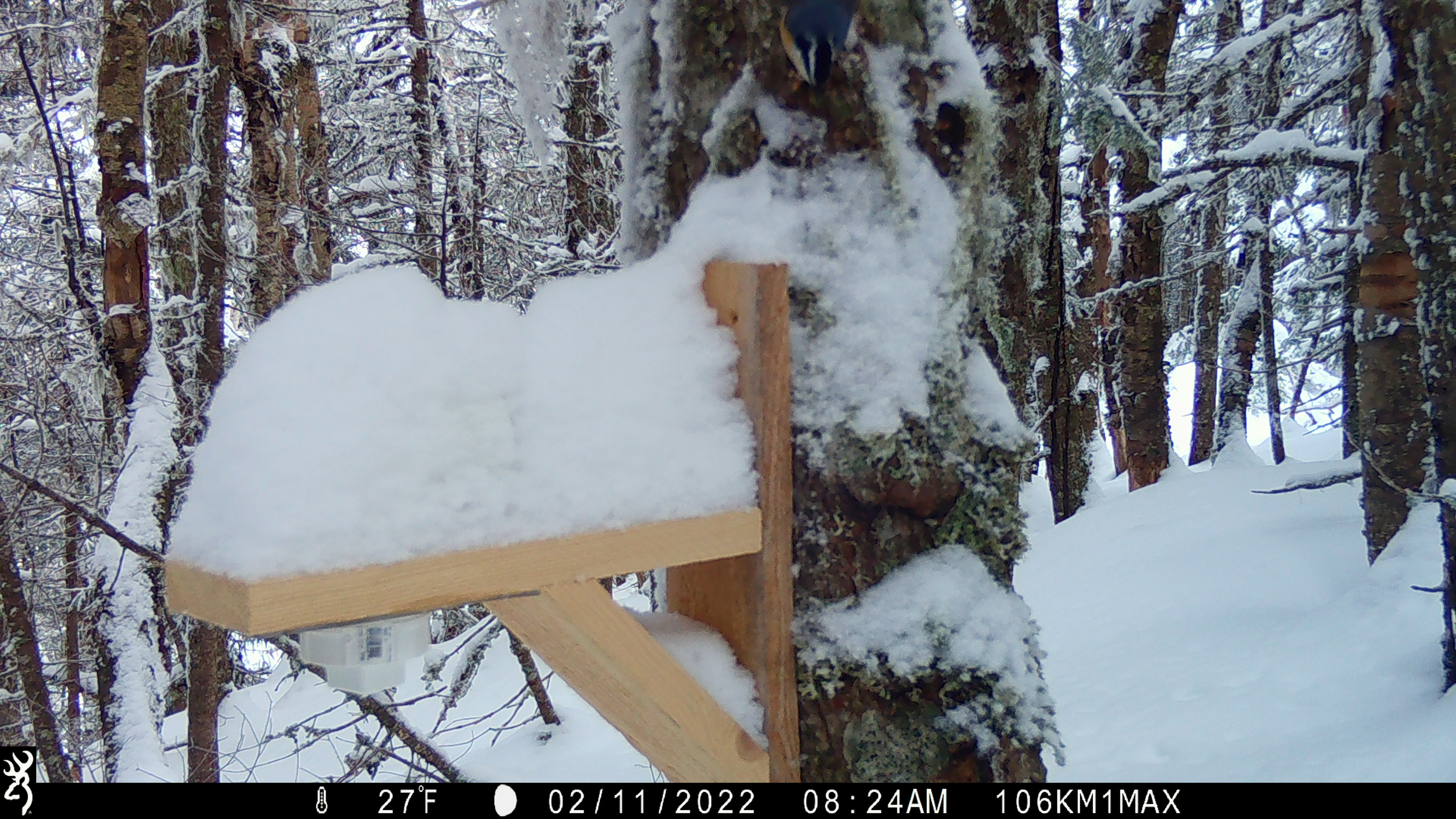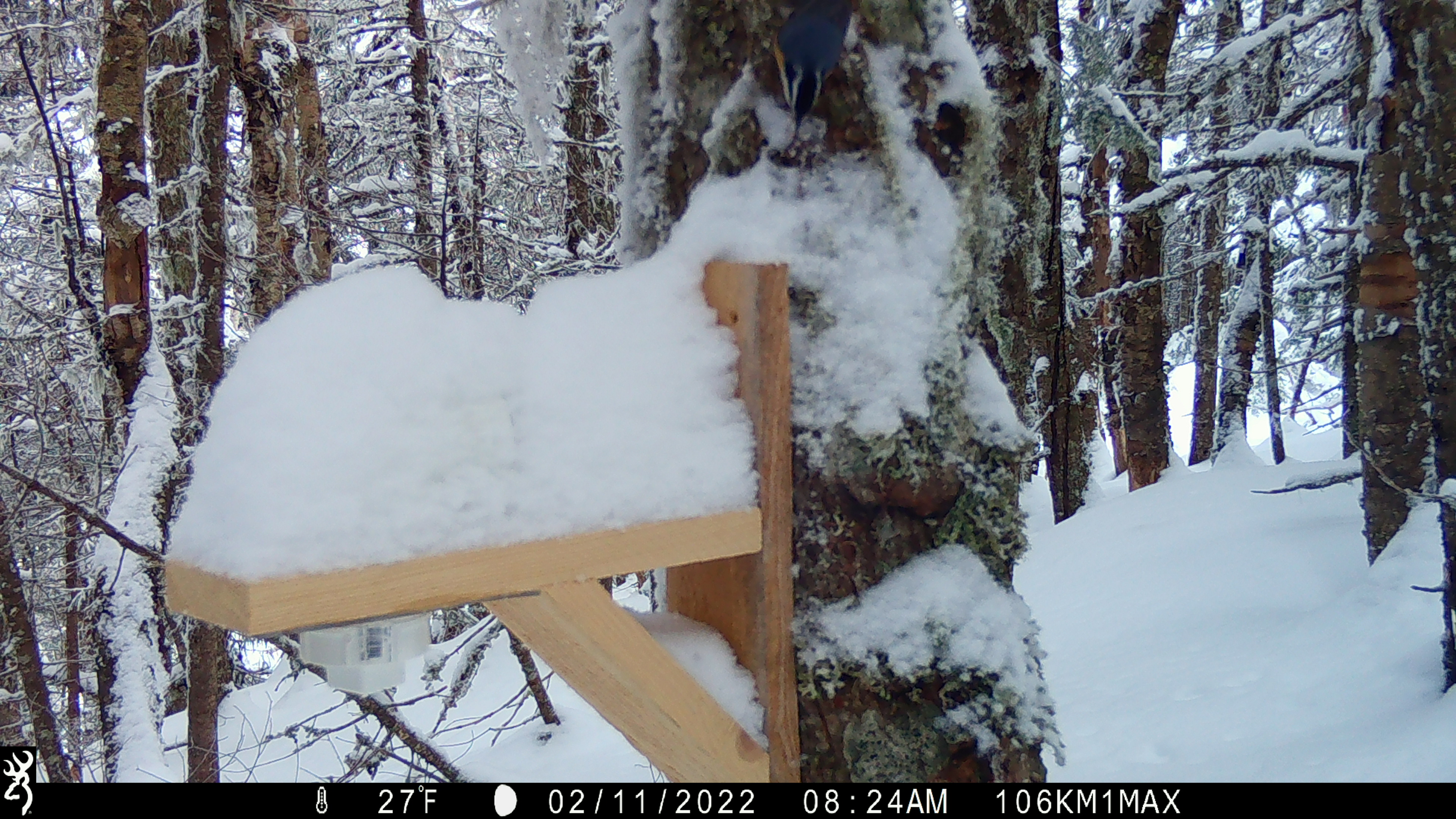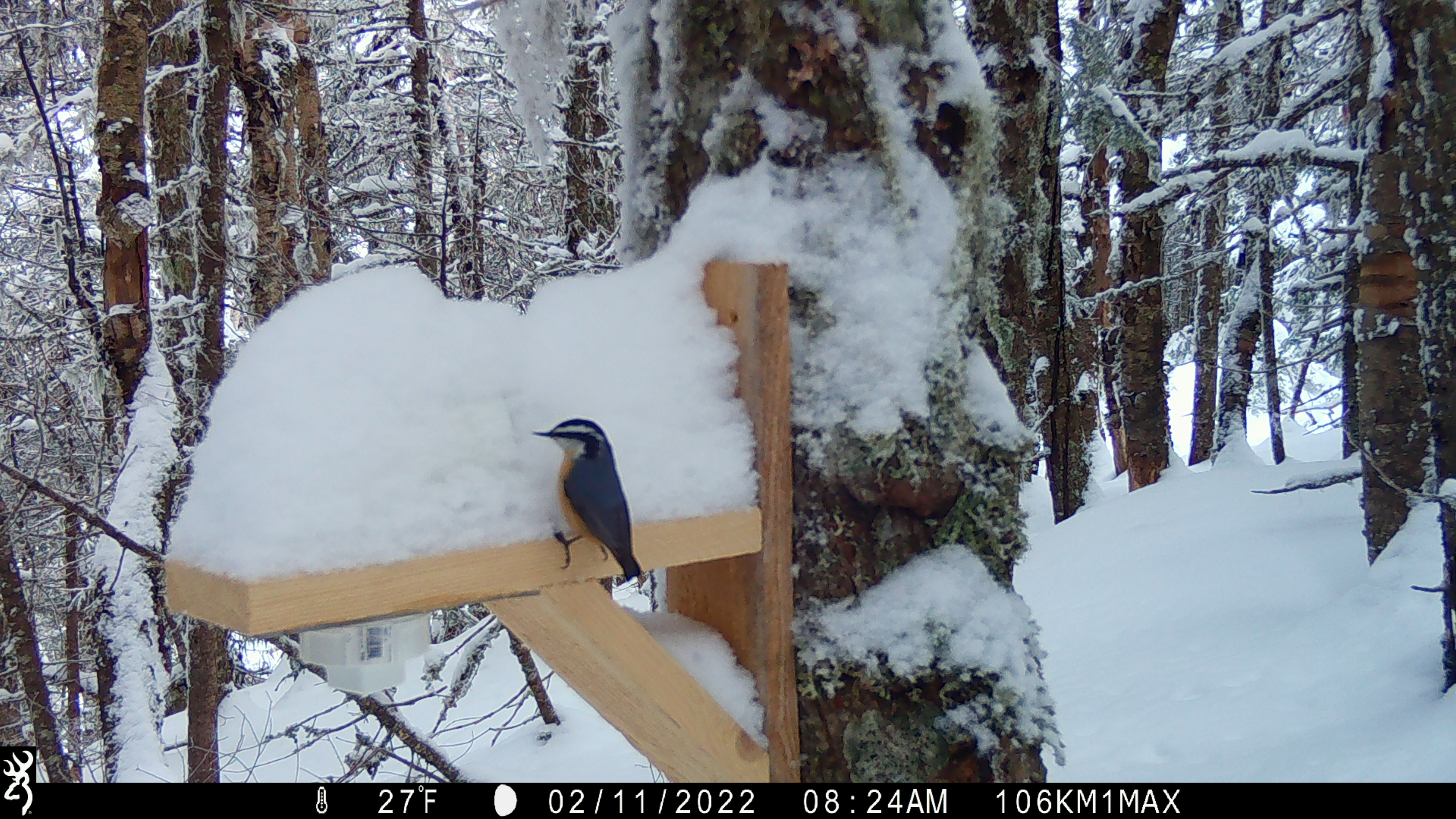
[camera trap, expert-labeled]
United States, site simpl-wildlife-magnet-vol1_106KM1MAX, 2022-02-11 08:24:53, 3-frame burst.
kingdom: Animalia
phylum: Chordata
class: Aves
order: Passeriformes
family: Sittidae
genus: Sitta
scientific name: Sitta canadensis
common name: red-breasted nuthatch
Red-breasted nuthatch (Sitta canadensis).